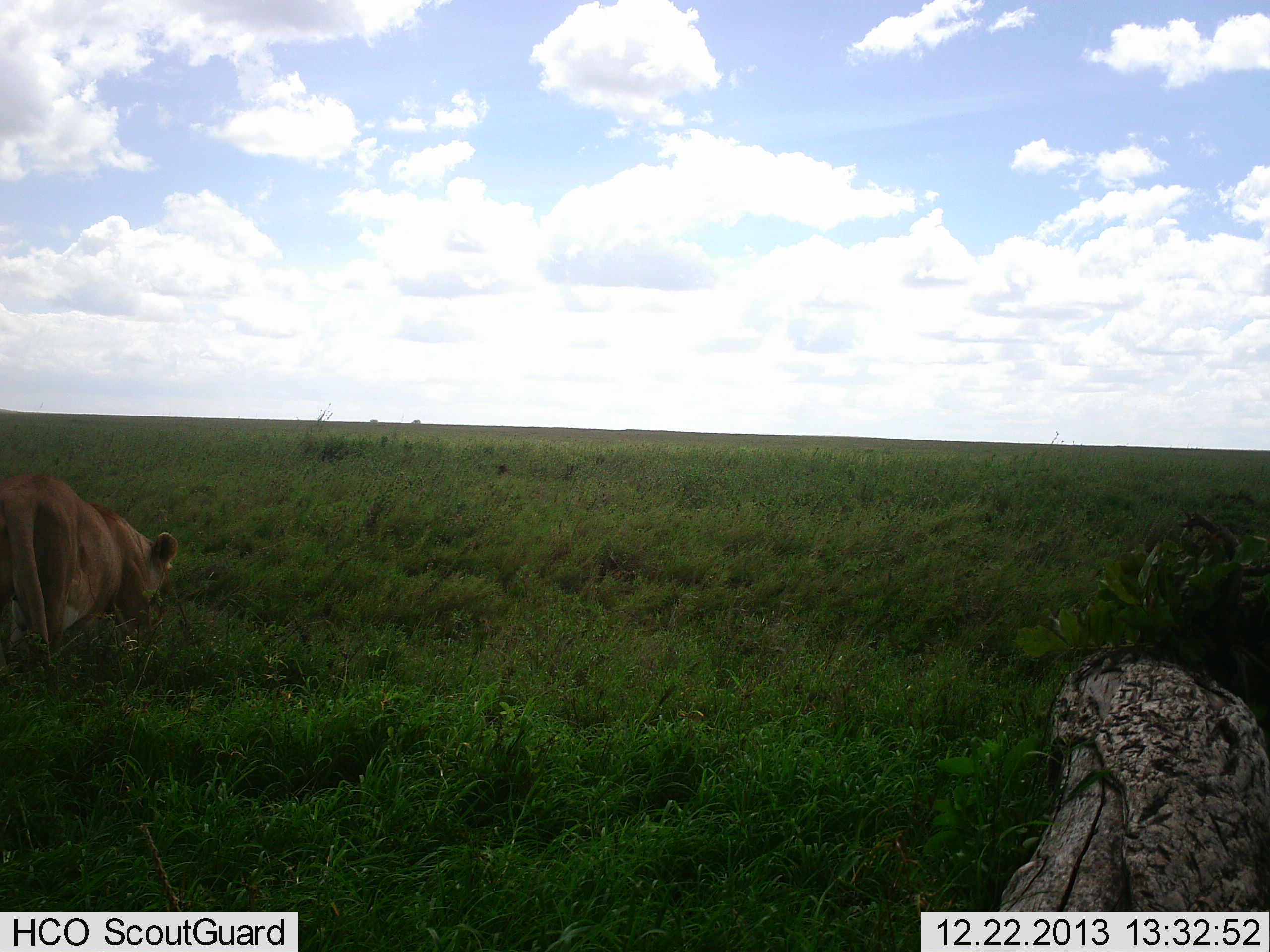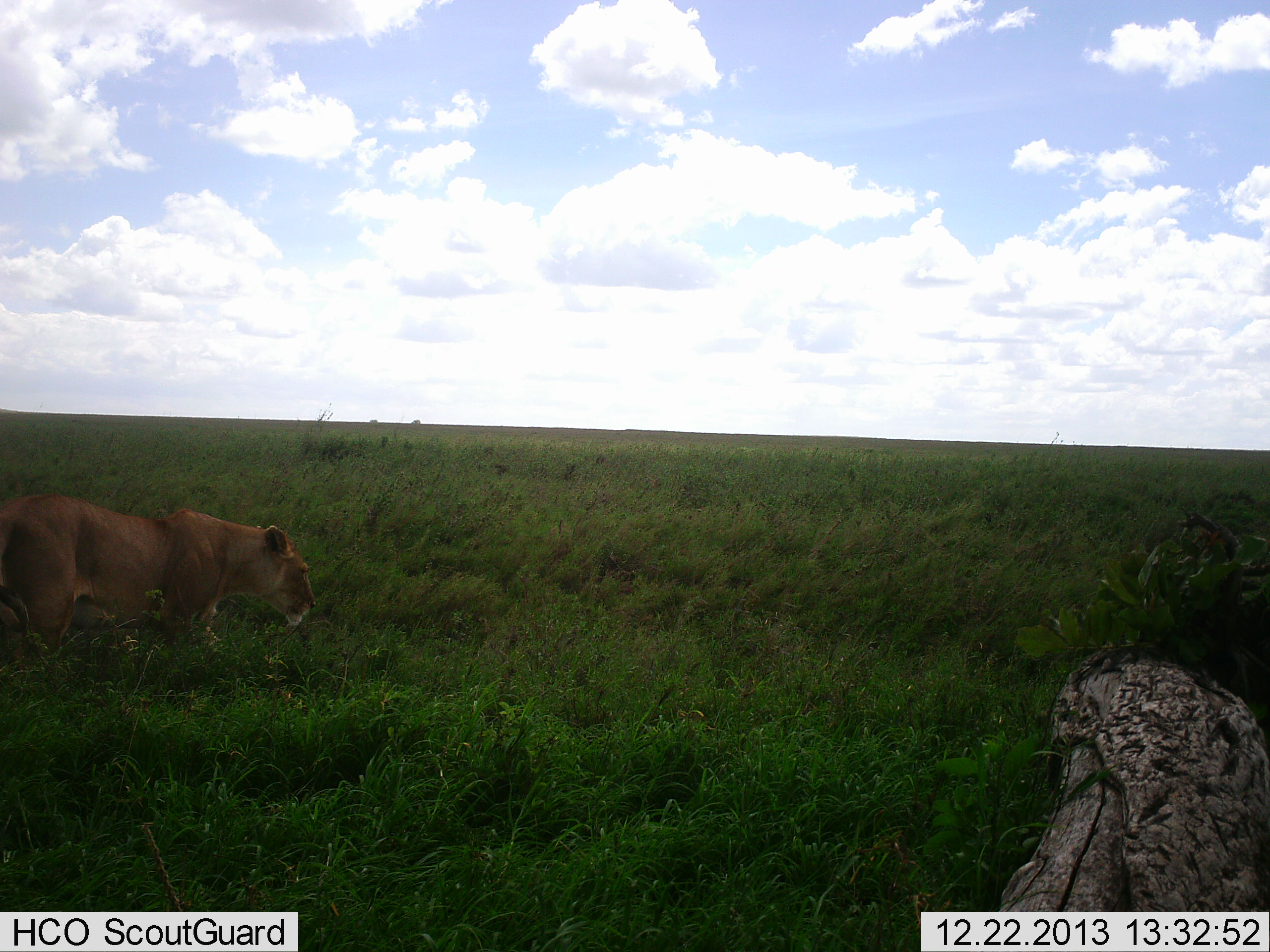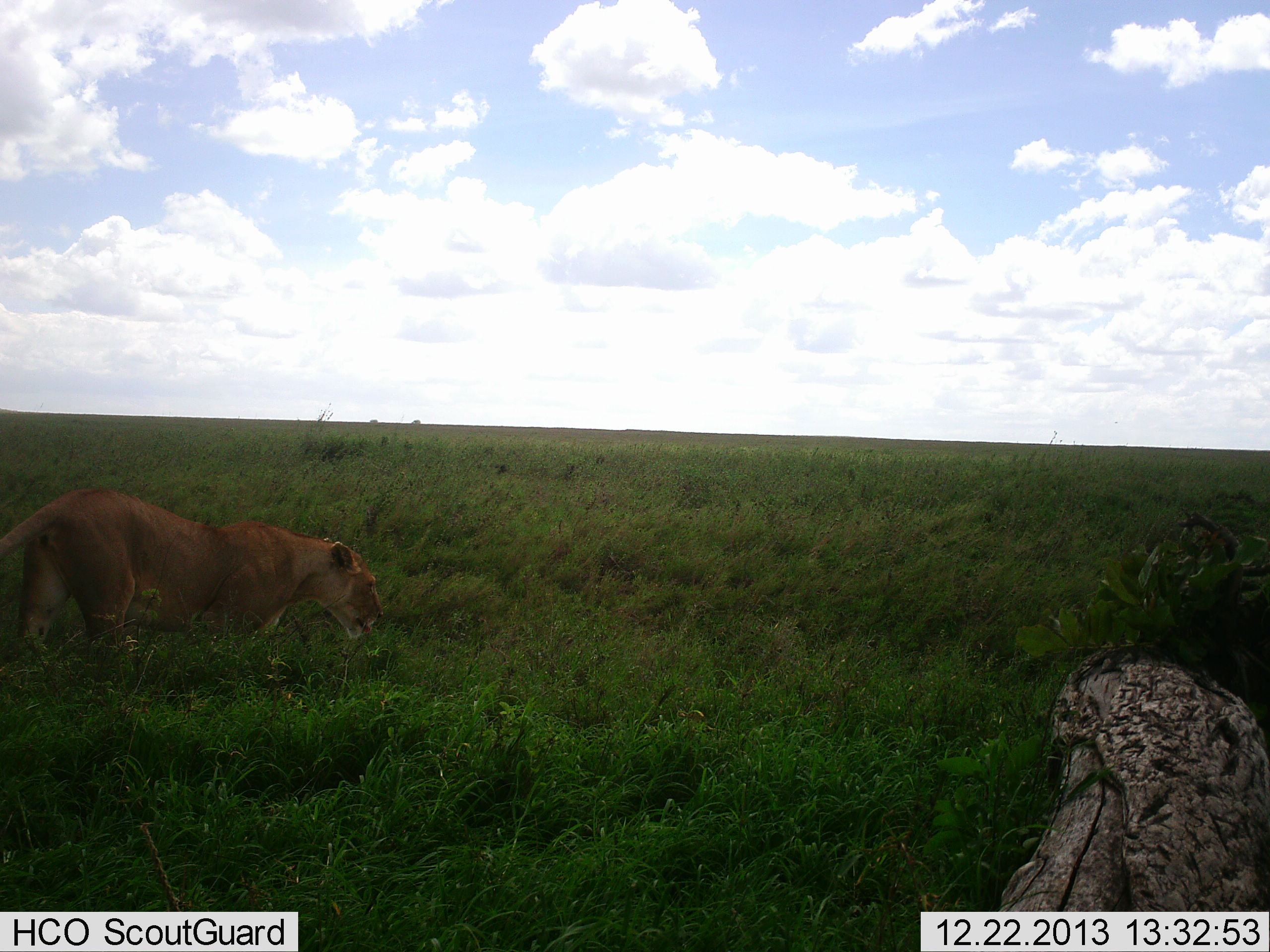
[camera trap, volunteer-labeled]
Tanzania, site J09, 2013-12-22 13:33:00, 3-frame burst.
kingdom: Animalia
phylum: Chordata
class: Mammalia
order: Carnivora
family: Felidae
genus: Panthera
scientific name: Panthera leo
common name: lion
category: lionfemale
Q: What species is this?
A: Lionfemale (lion) (Panthera leo).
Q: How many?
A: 1.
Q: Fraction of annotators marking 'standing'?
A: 0%.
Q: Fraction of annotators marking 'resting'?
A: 10%.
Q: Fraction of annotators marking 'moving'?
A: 100%.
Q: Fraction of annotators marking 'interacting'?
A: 0%.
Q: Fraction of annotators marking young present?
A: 10%.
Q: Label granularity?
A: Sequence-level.